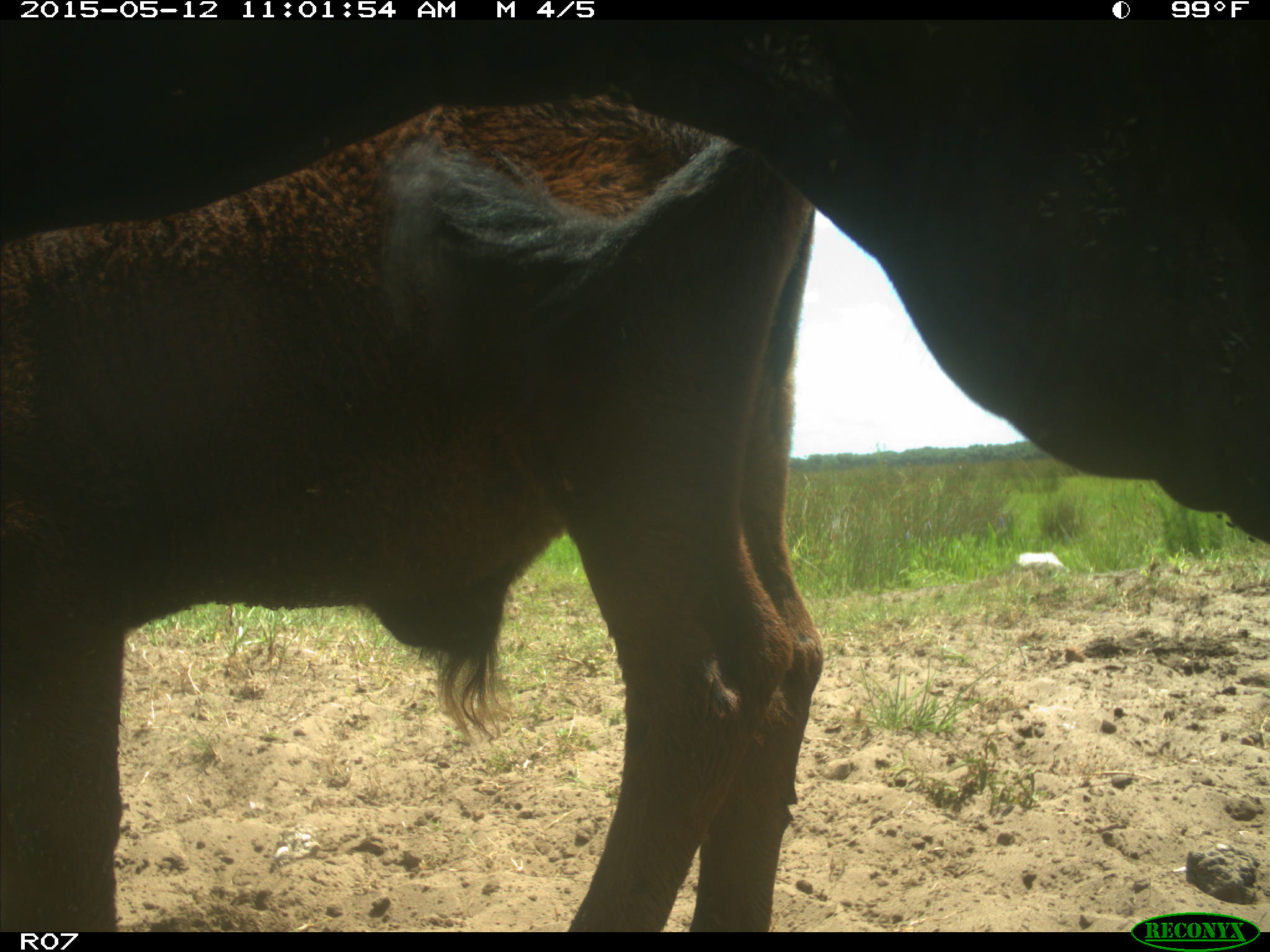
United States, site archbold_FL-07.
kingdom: Animalia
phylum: Chordata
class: Mammalia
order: Artiodactyla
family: Bovidae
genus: Bos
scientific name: Bos taurus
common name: domestic cow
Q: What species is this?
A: Bos taurus (domestic cow).